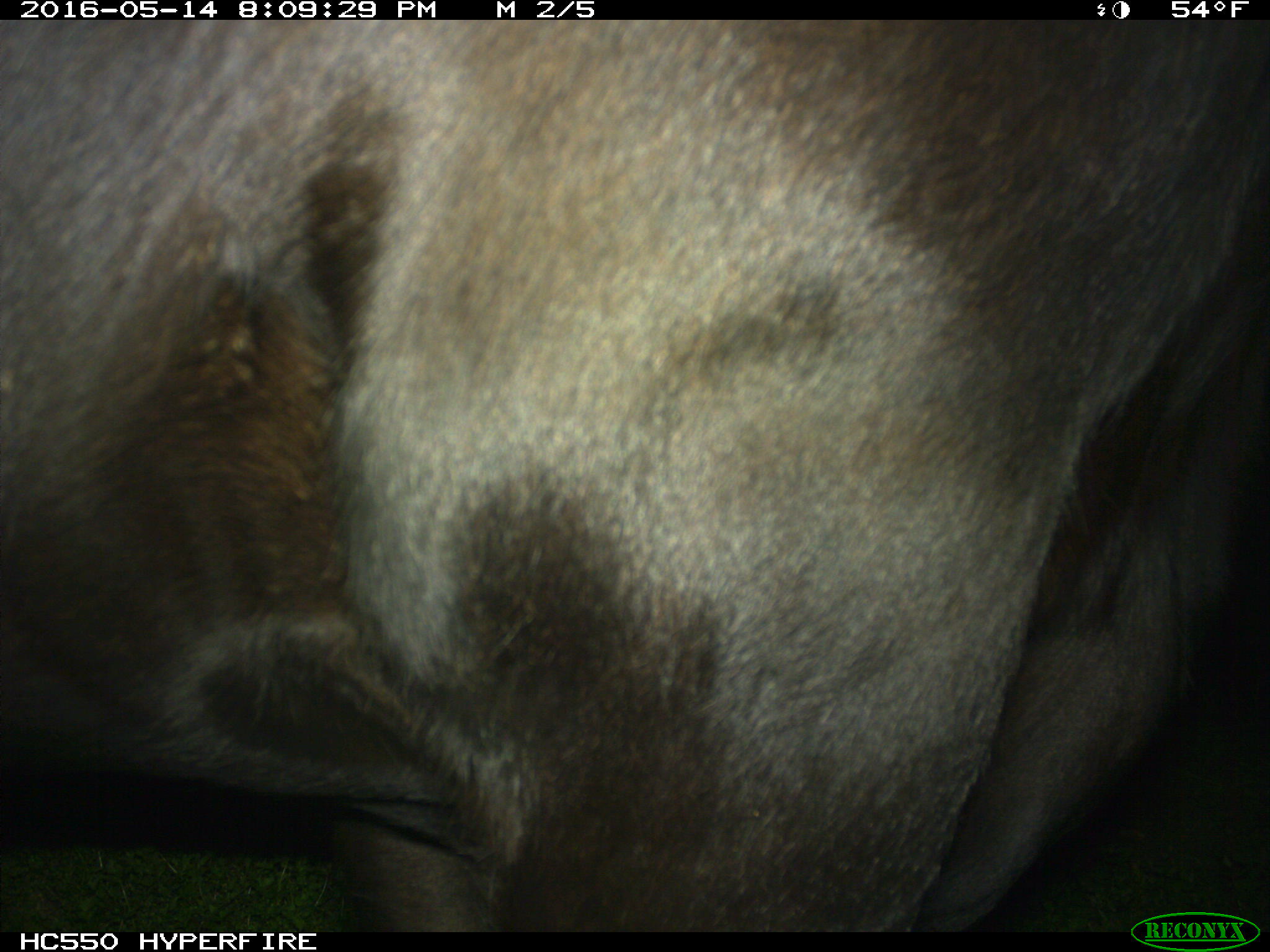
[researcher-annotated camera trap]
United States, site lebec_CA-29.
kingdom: Animalia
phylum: Chordata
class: Mammalia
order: Artiodactyla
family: Bovidae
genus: Bos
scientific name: Bos taurus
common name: domestic cow